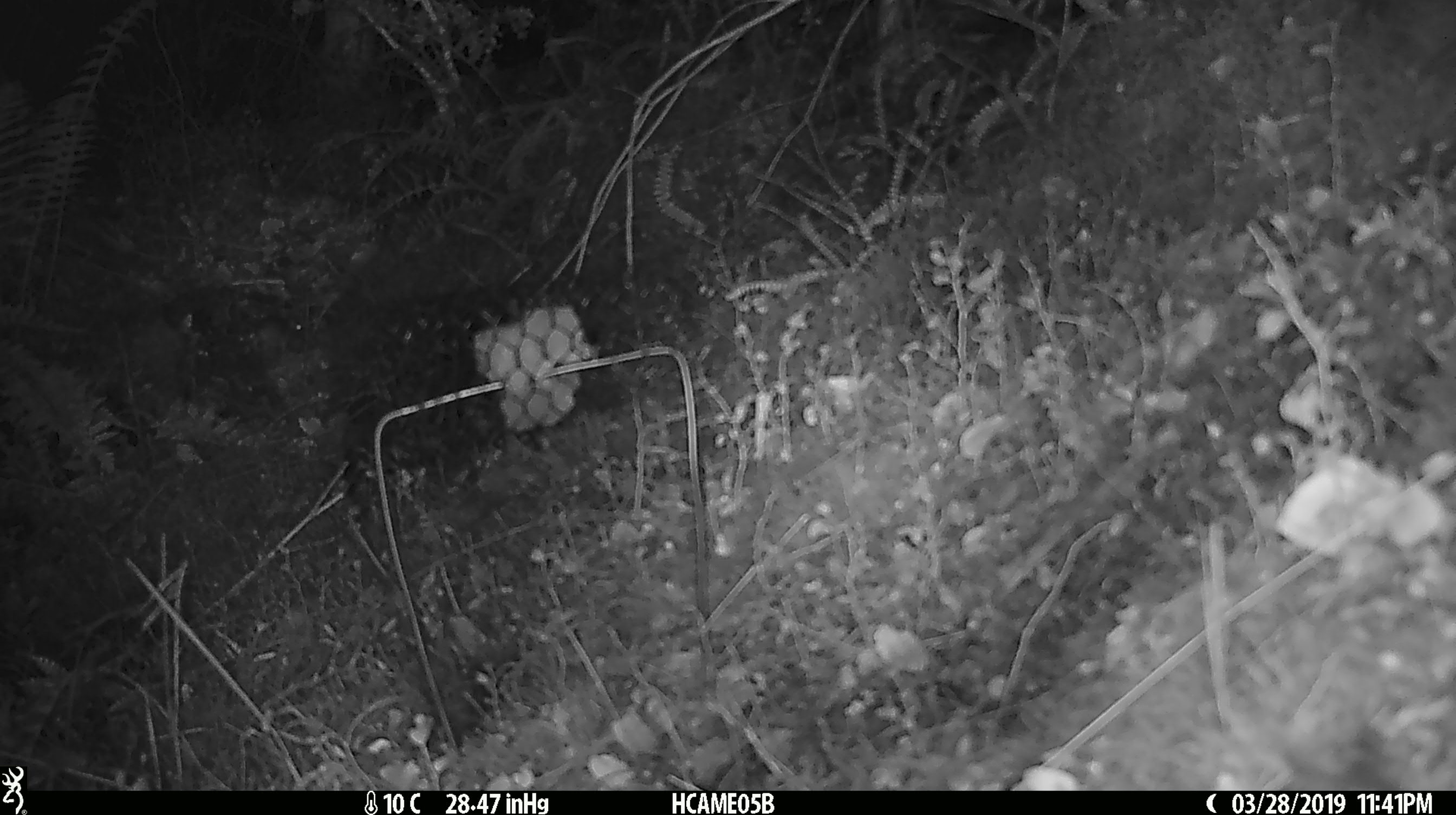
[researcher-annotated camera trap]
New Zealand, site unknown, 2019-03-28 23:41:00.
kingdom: Animalia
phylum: Chordata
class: Mammalia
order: Rodentia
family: Muridae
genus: Mus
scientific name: Mus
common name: mouse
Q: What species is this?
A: Mouse (Mus).